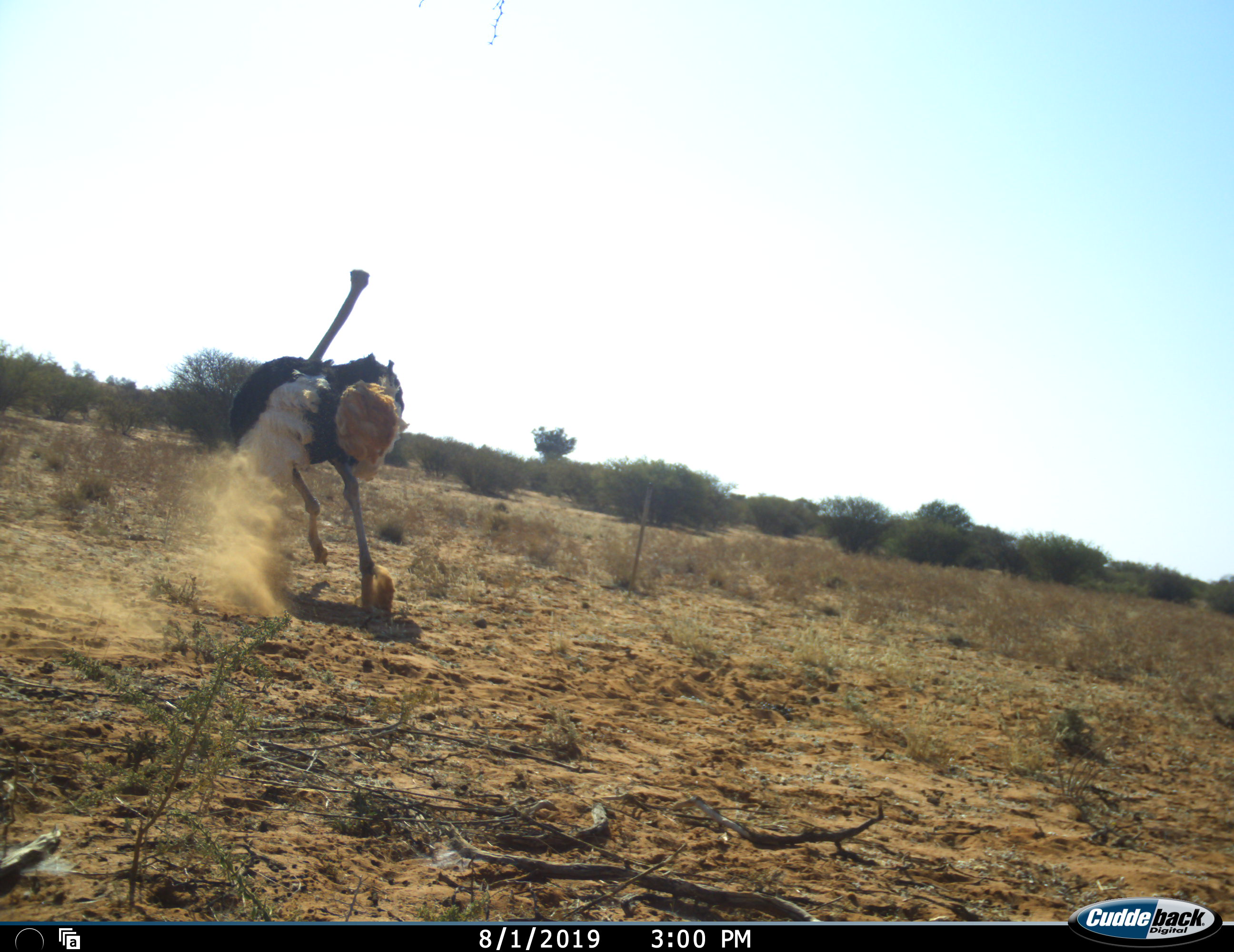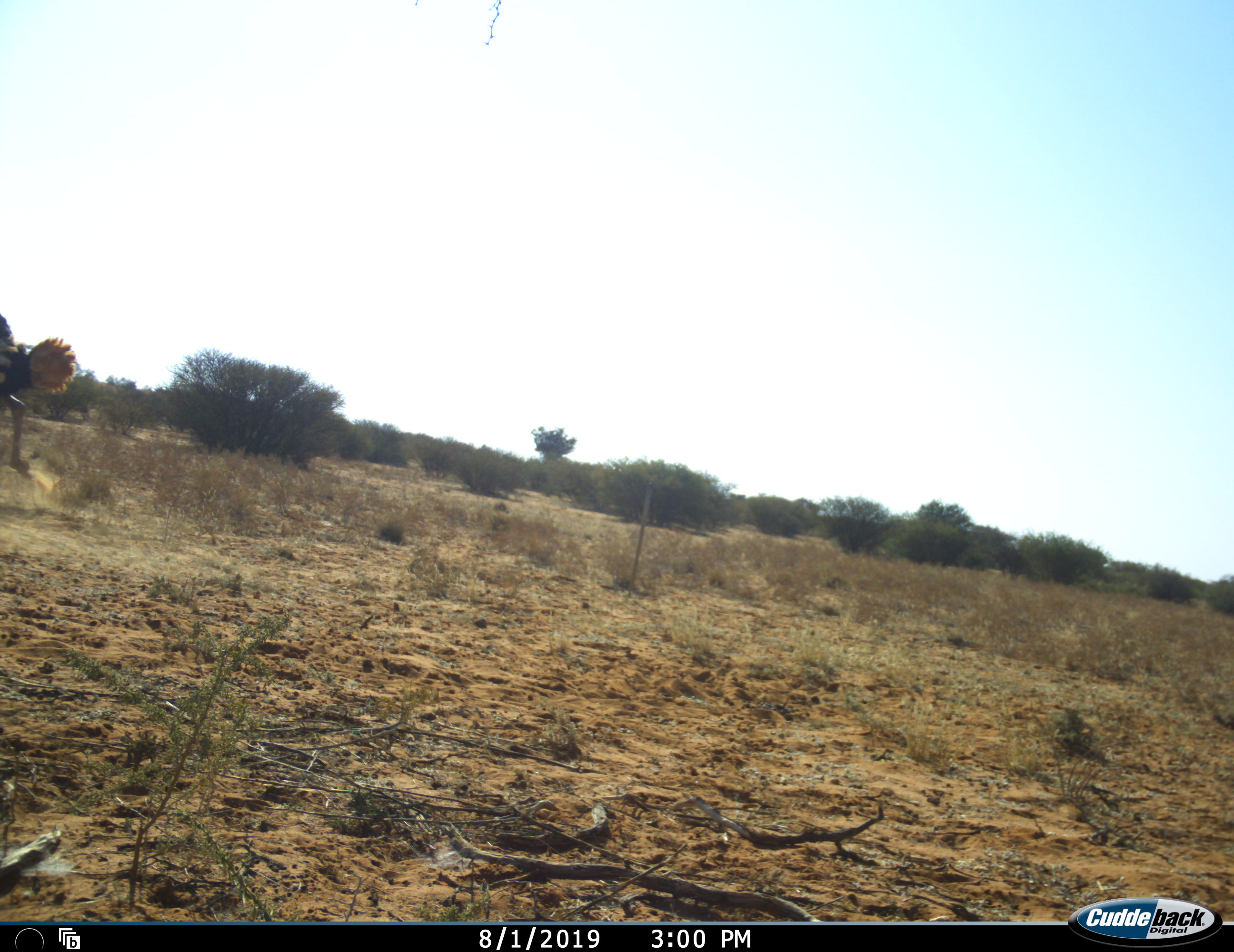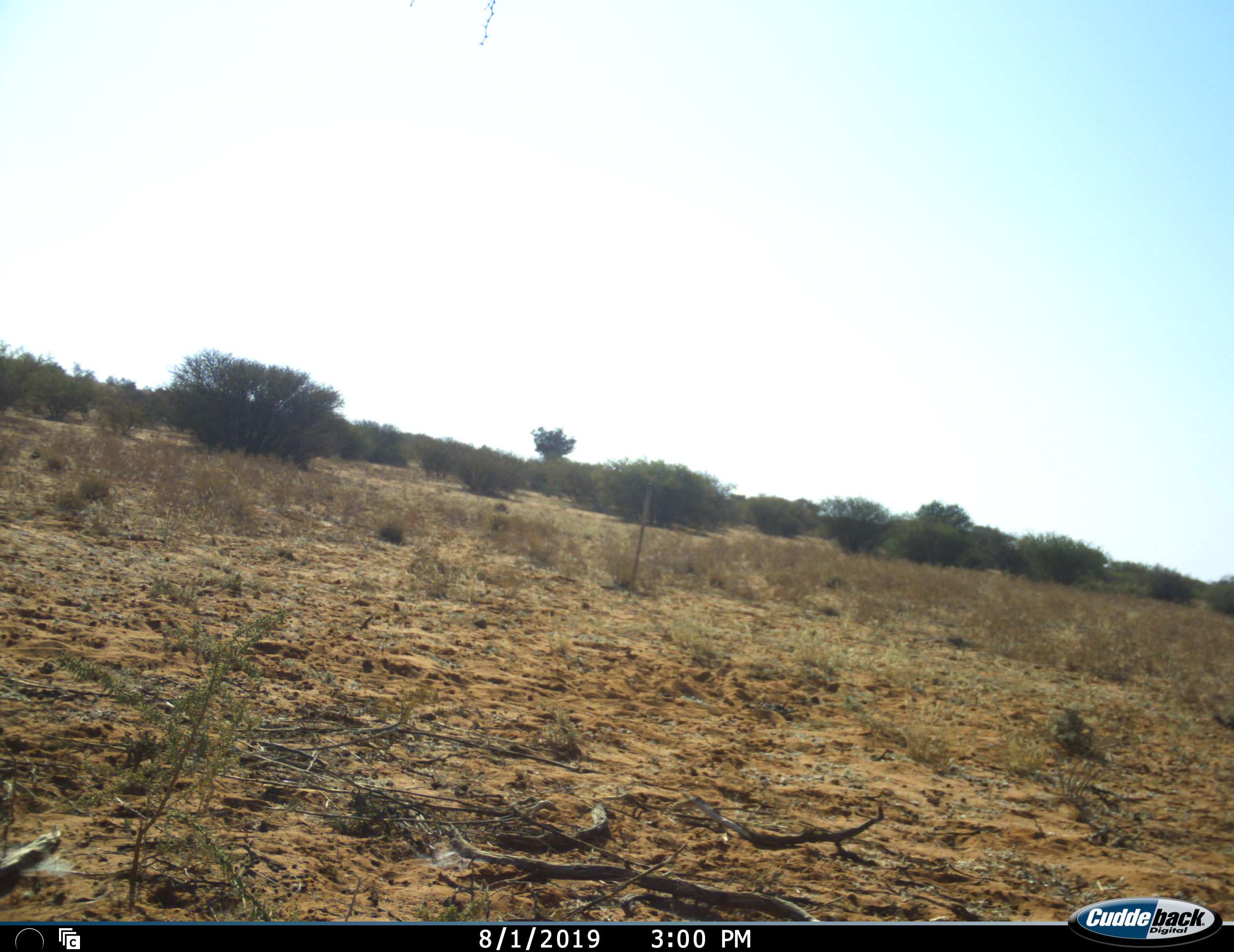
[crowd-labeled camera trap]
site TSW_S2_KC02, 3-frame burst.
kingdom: Animalia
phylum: Chordata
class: Aves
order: Struthioniformes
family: Struthionidae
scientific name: Struthionidae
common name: ostrich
Ostrich (Struthionidae), count 1. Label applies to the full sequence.